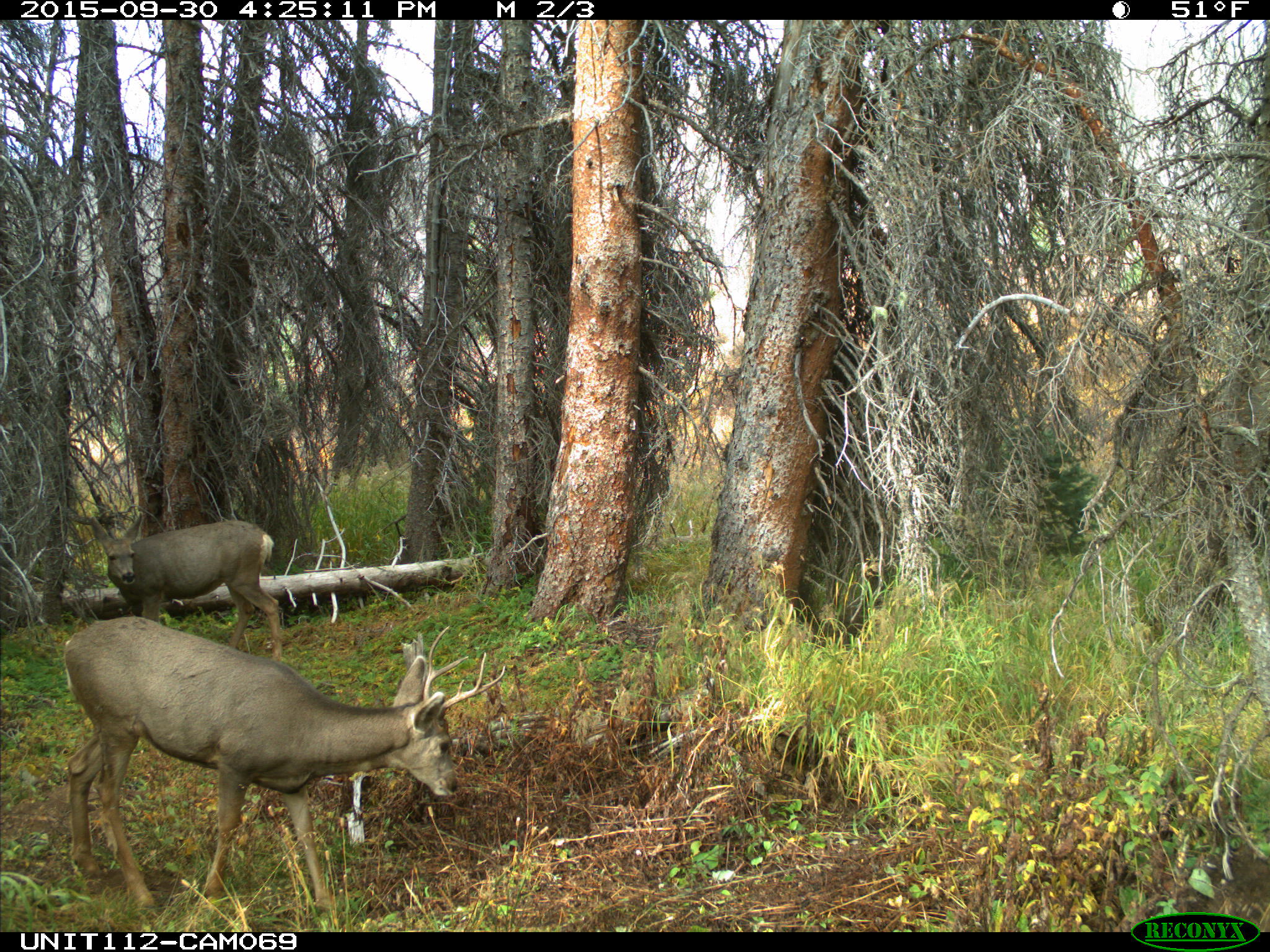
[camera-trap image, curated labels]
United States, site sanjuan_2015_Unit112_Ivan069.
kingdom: Animalia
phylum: Chordata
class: Mammalia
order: Artiodactyla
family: Cervidae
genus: Odocoileus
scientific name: Odocoileus hemionus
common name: mule deer